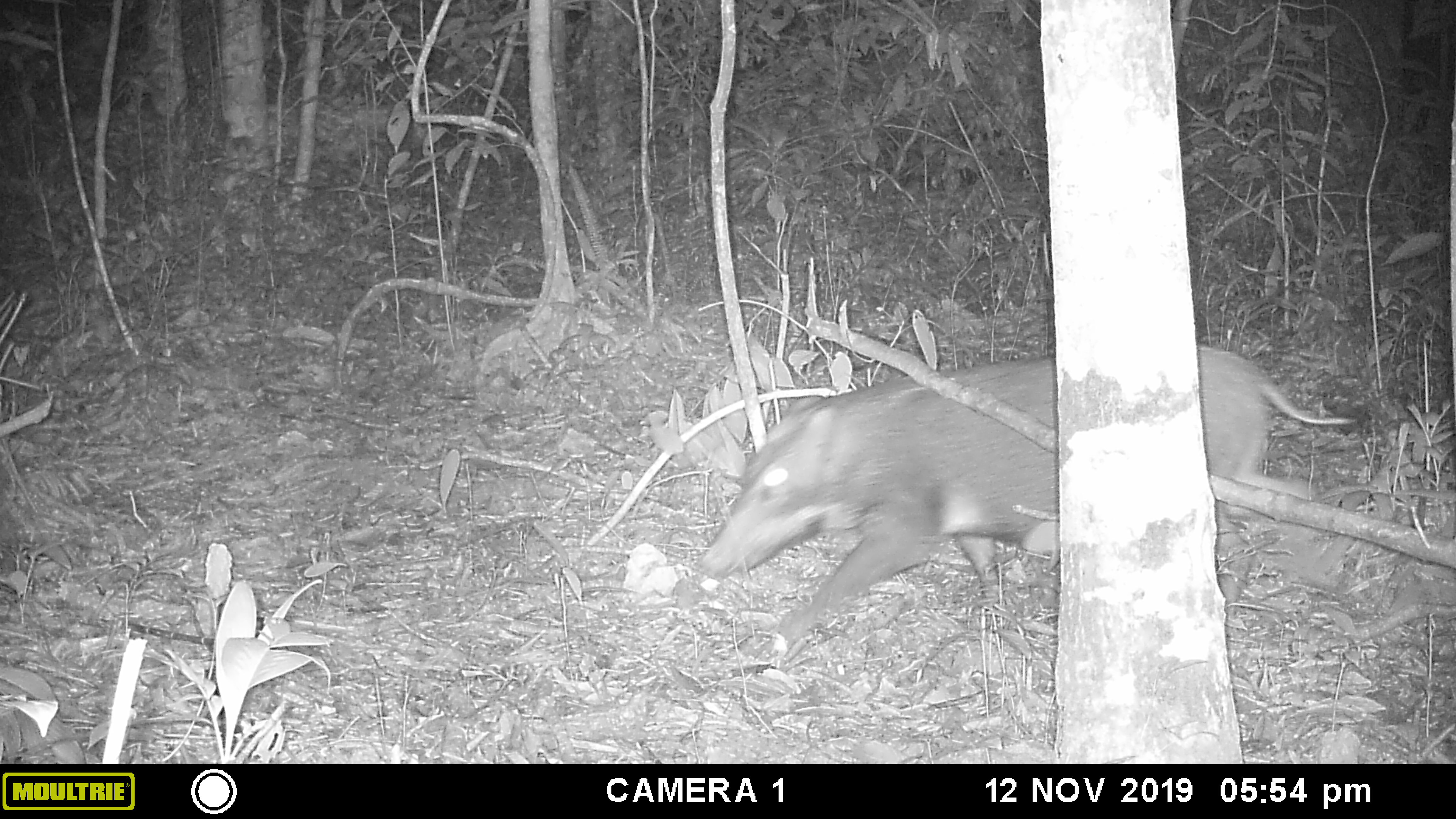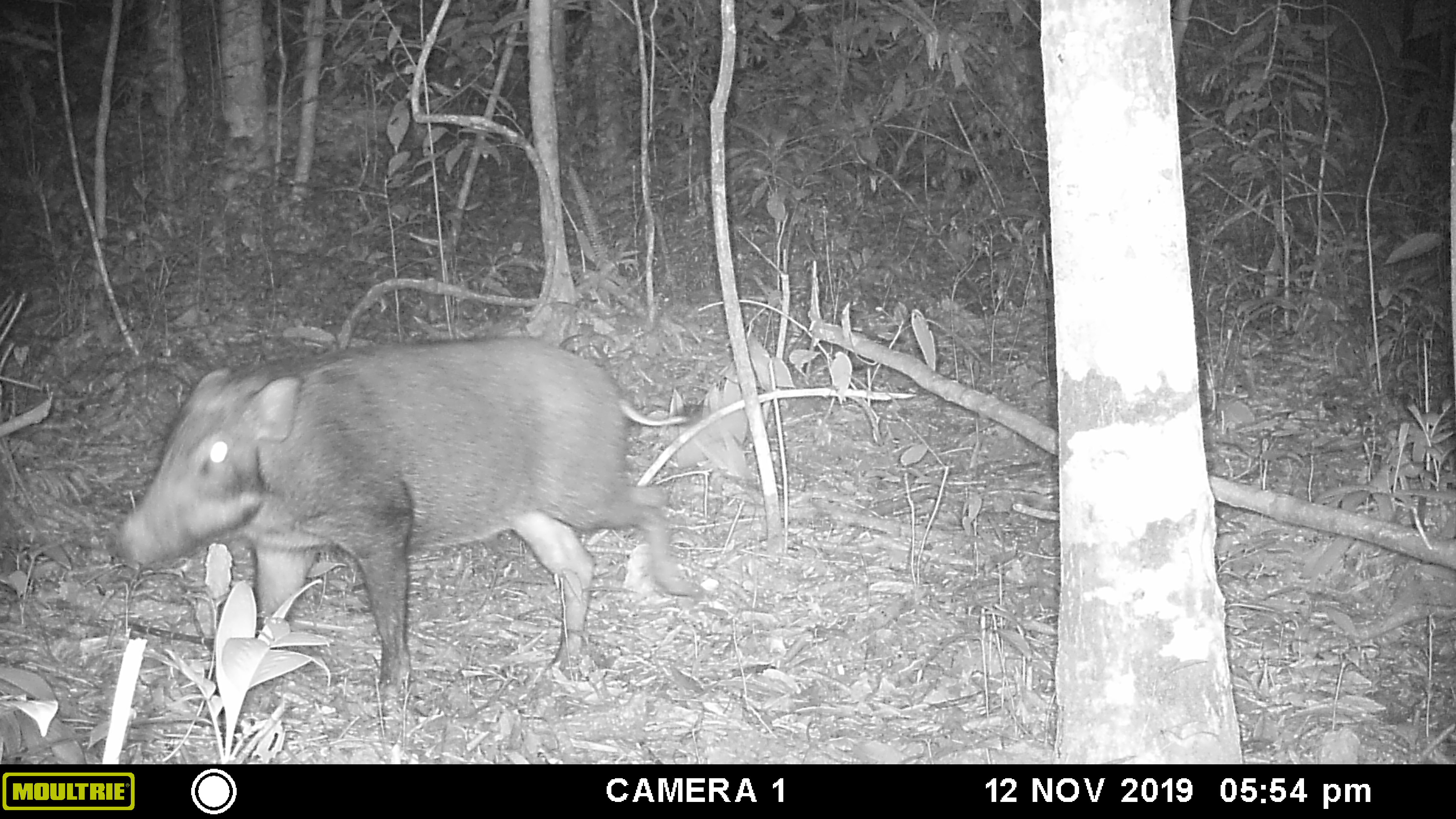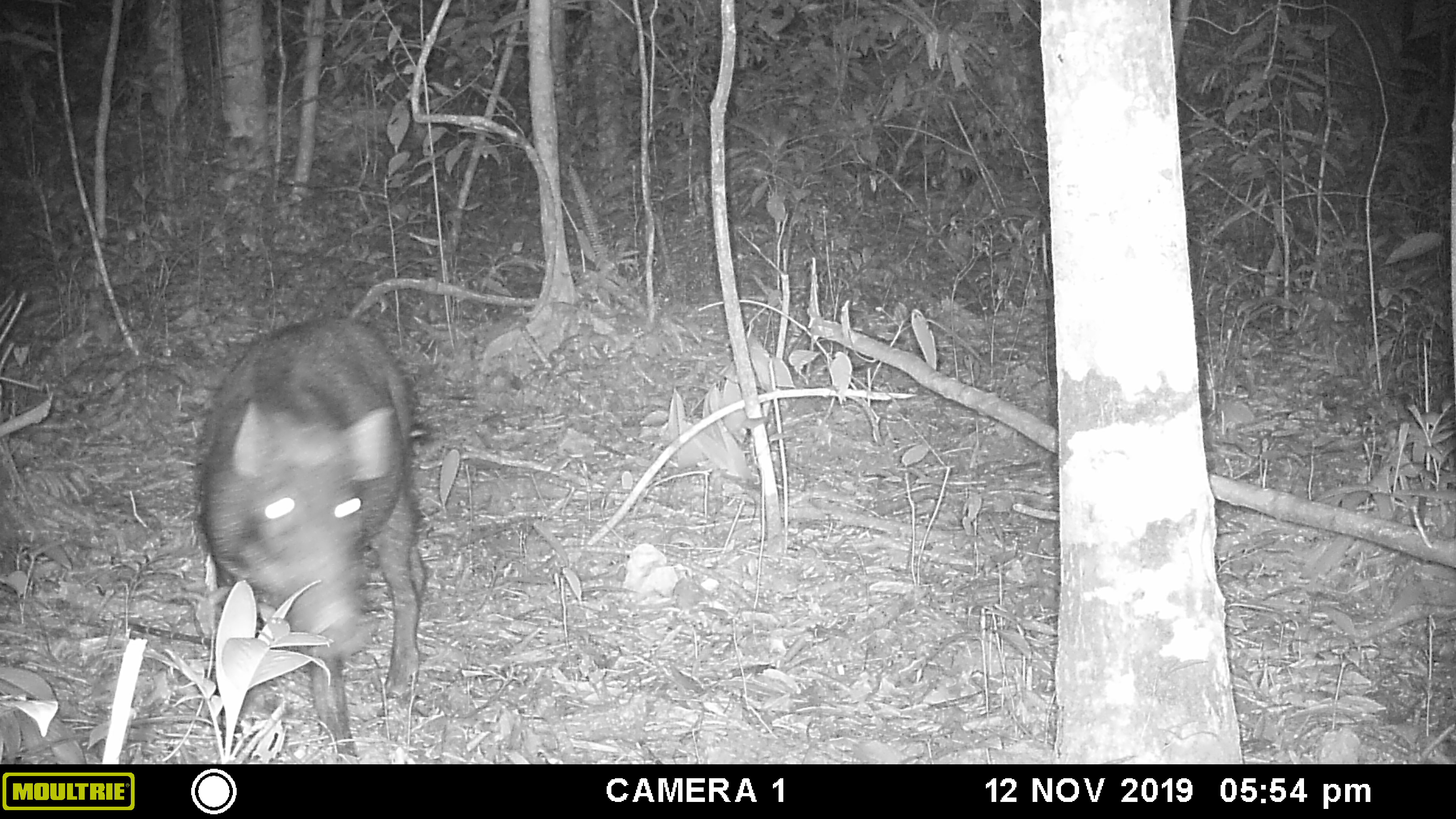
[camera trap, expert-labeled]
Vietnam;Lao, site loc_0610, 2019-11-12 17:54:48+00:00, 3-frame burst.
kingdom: Animalia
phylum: Chordata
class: Mammalia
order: Artiodactyla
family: Suidae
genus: Sus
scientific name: Sus scrofa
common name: eurasian wild pig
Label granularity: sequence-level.